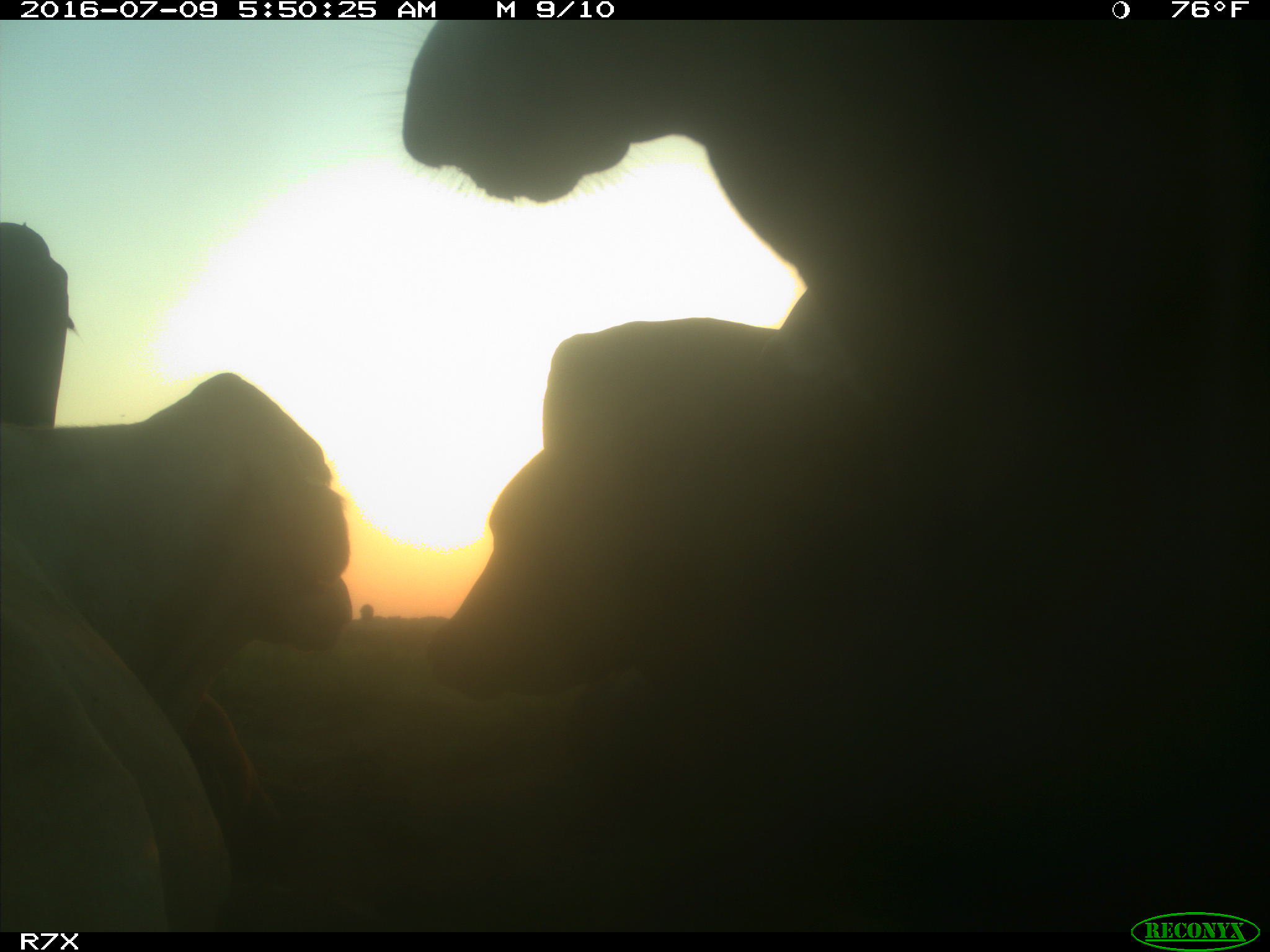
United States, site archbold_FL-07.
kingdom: Animalia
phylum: Chordata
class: Mammalia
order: Artiodactyla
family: Bovidae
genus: Bos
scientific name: Bos taurus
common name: domestic cow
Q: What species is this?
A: Bos taurus (domestic cow).